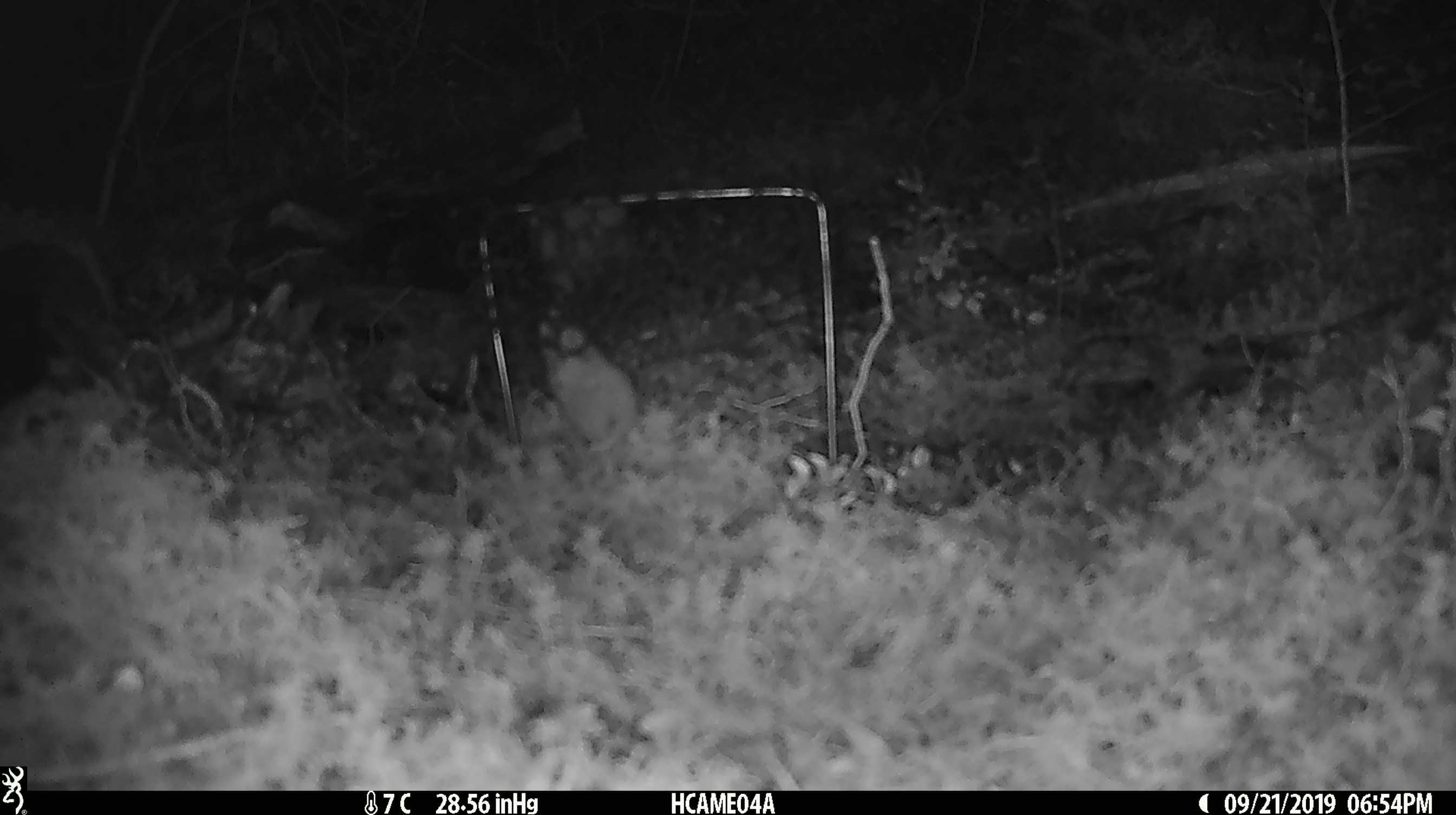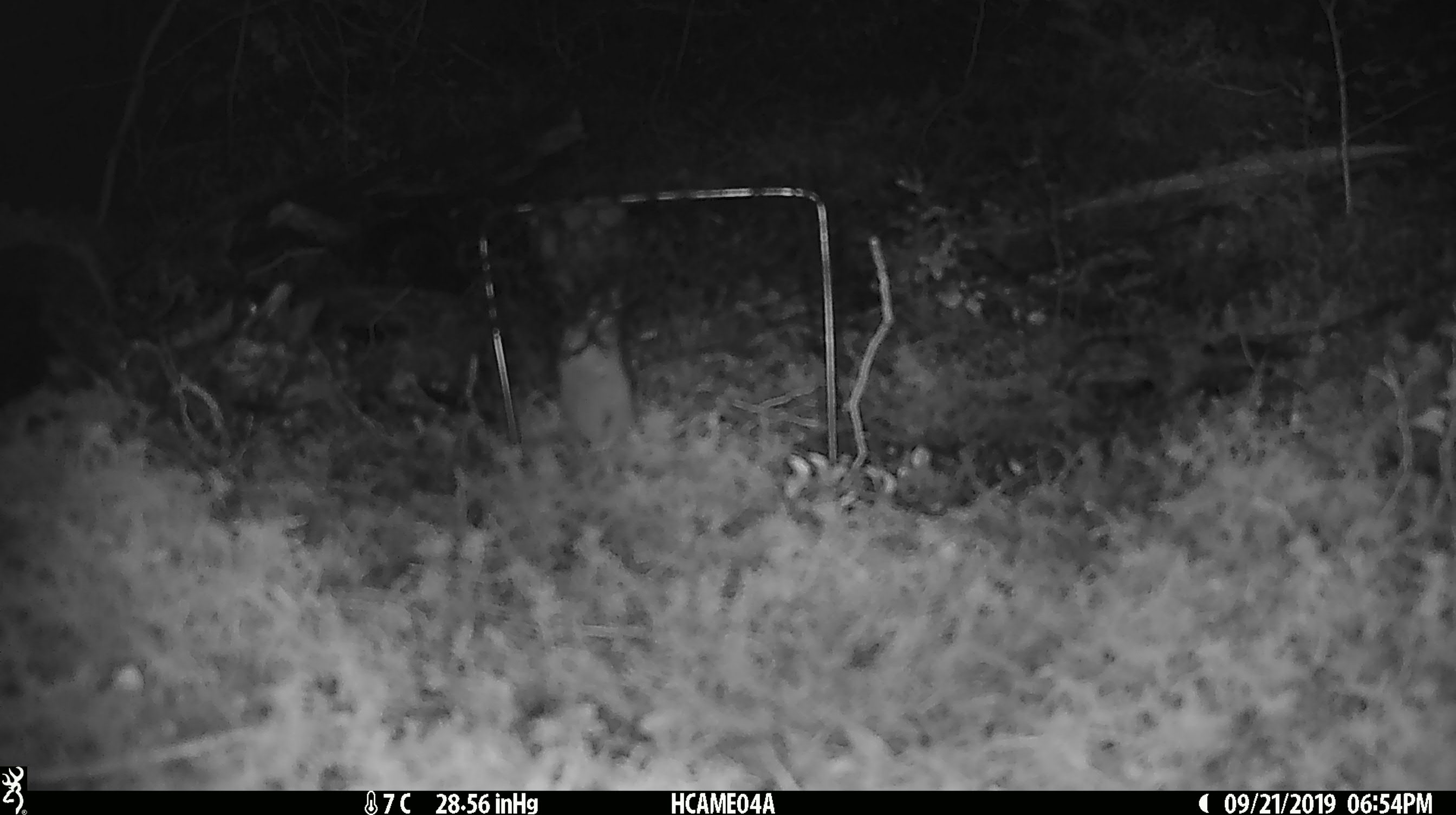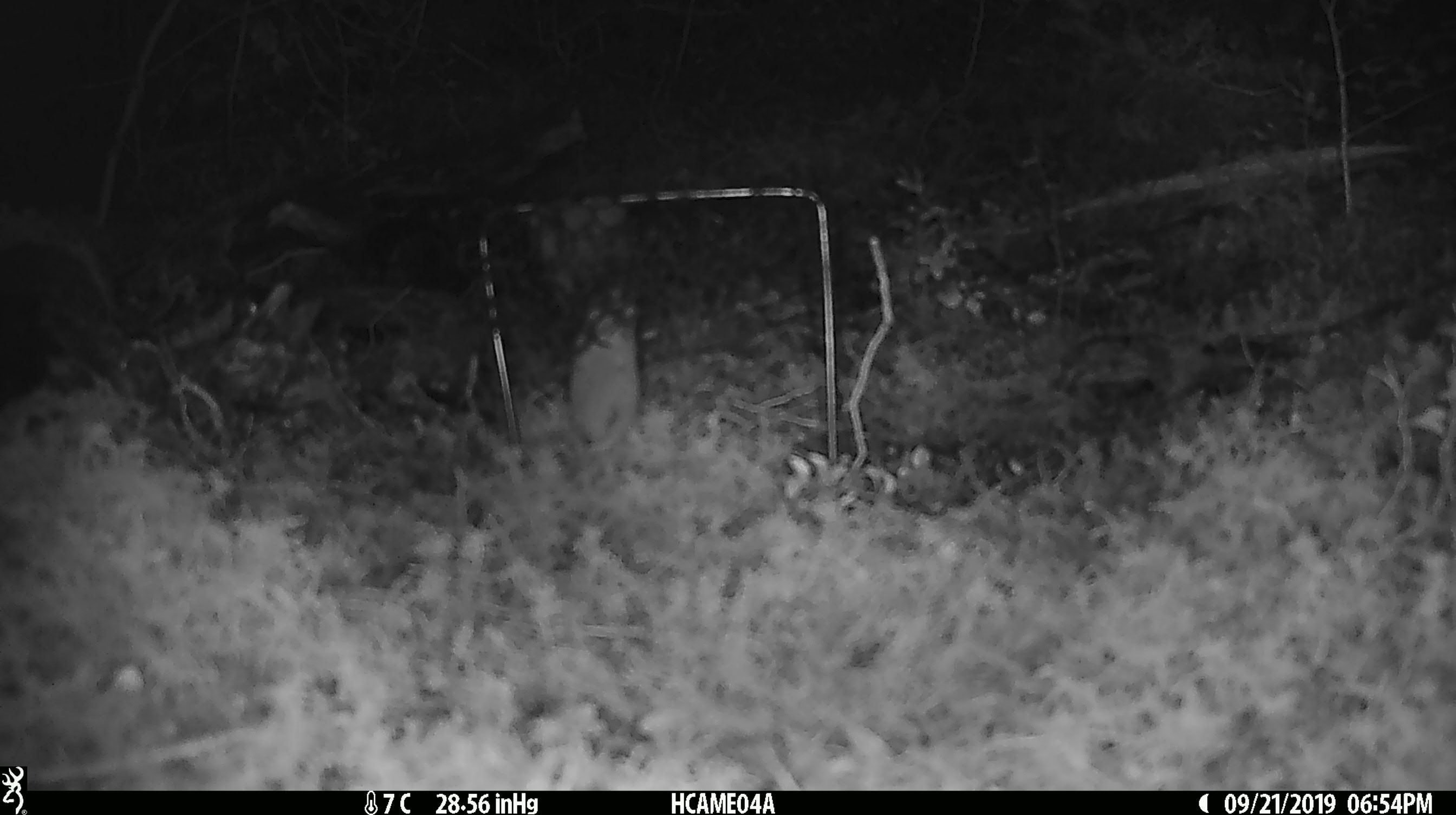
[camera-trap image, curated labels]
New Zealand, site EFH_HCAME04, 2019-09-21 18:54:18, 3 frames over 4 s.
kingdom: Animalia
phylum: Chordata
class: Mammalia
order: Rodentia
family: Muridae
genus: Mus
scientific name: Mus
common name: mouse